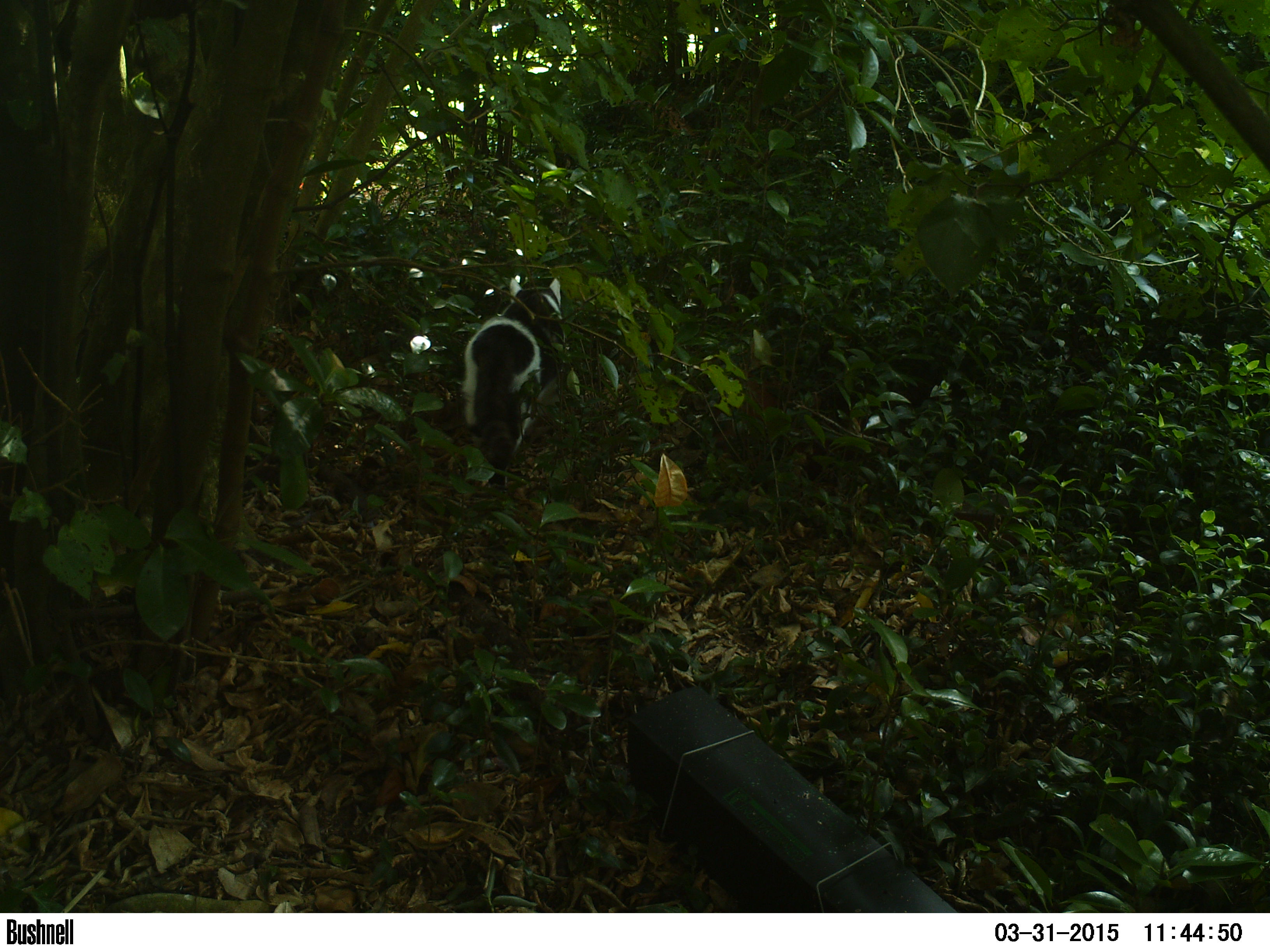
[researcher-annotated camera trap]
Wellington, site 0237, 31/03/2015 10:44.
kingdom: Animalia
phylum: Chordata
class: Mammalia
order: Carnivora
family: Felidae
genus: Felis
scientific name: Felis catus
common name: cat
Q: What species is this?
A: Cat (Felis catus).